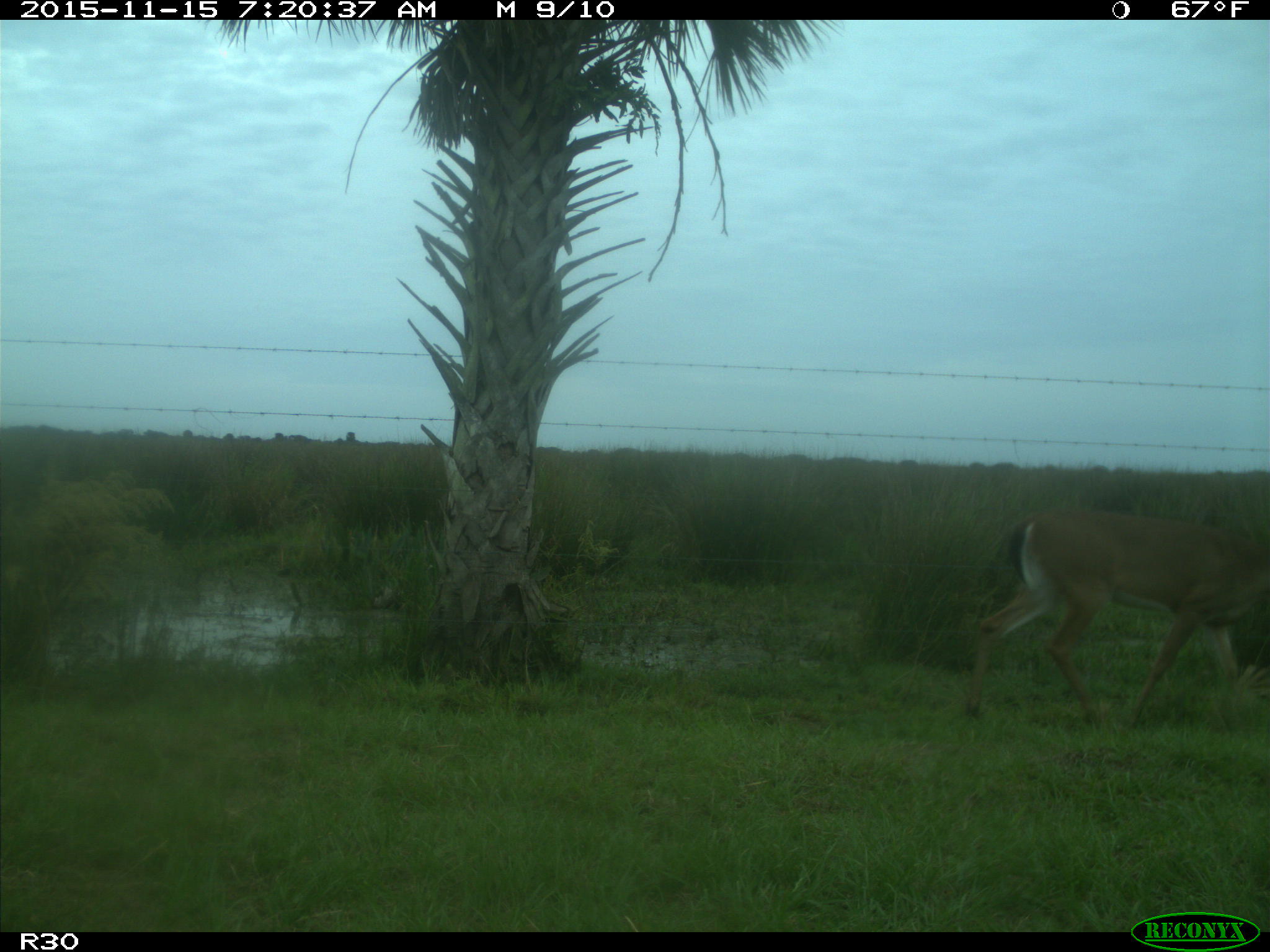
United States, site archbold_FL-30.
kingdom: Animalia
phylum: Chordata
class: Mammalia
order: Artiodactyla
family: Cervidae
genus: Odocoileus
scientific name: Odocoileus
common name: deer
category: unidentified deer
Unidentified deer (deer) (Odocoileus).